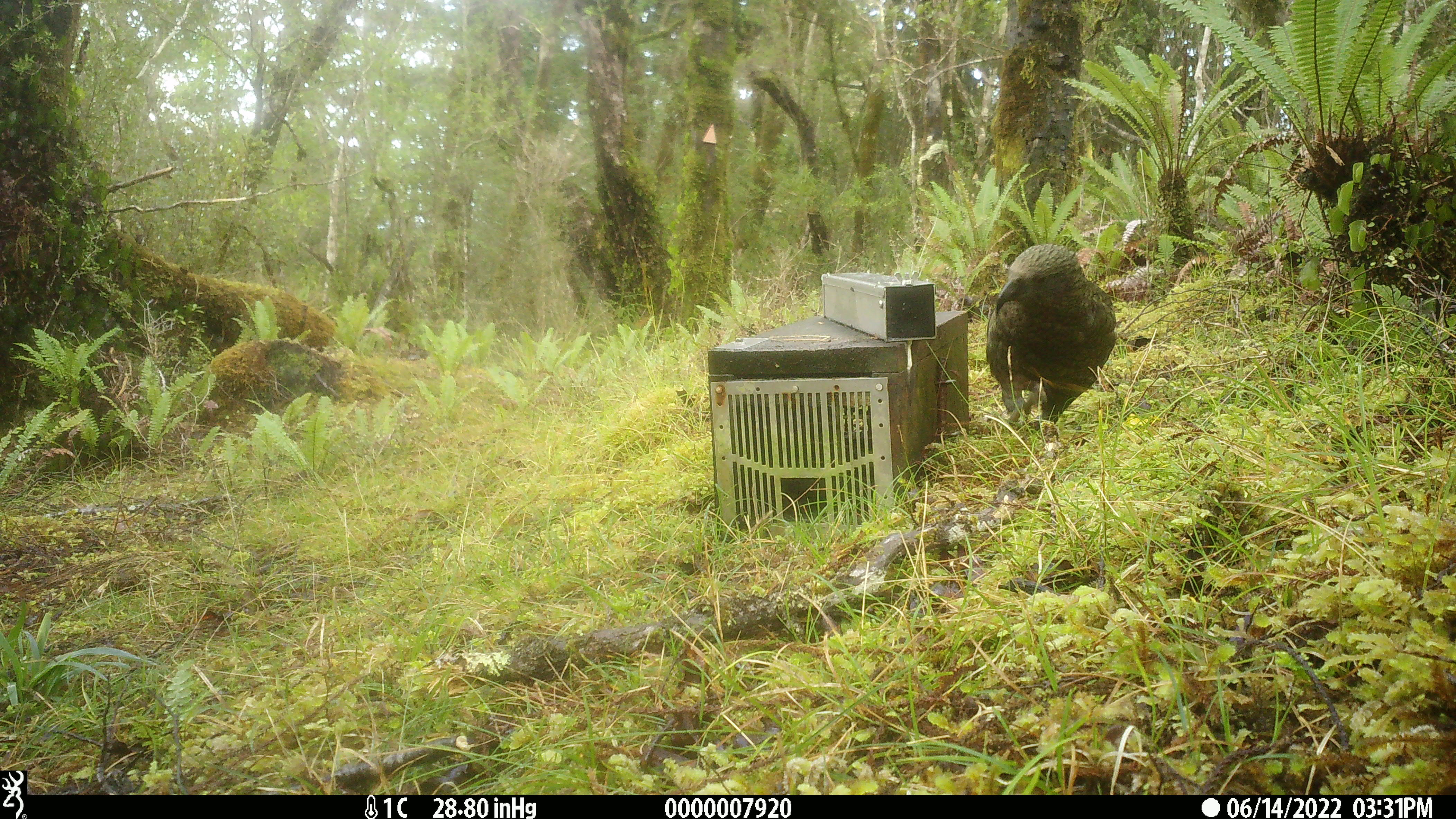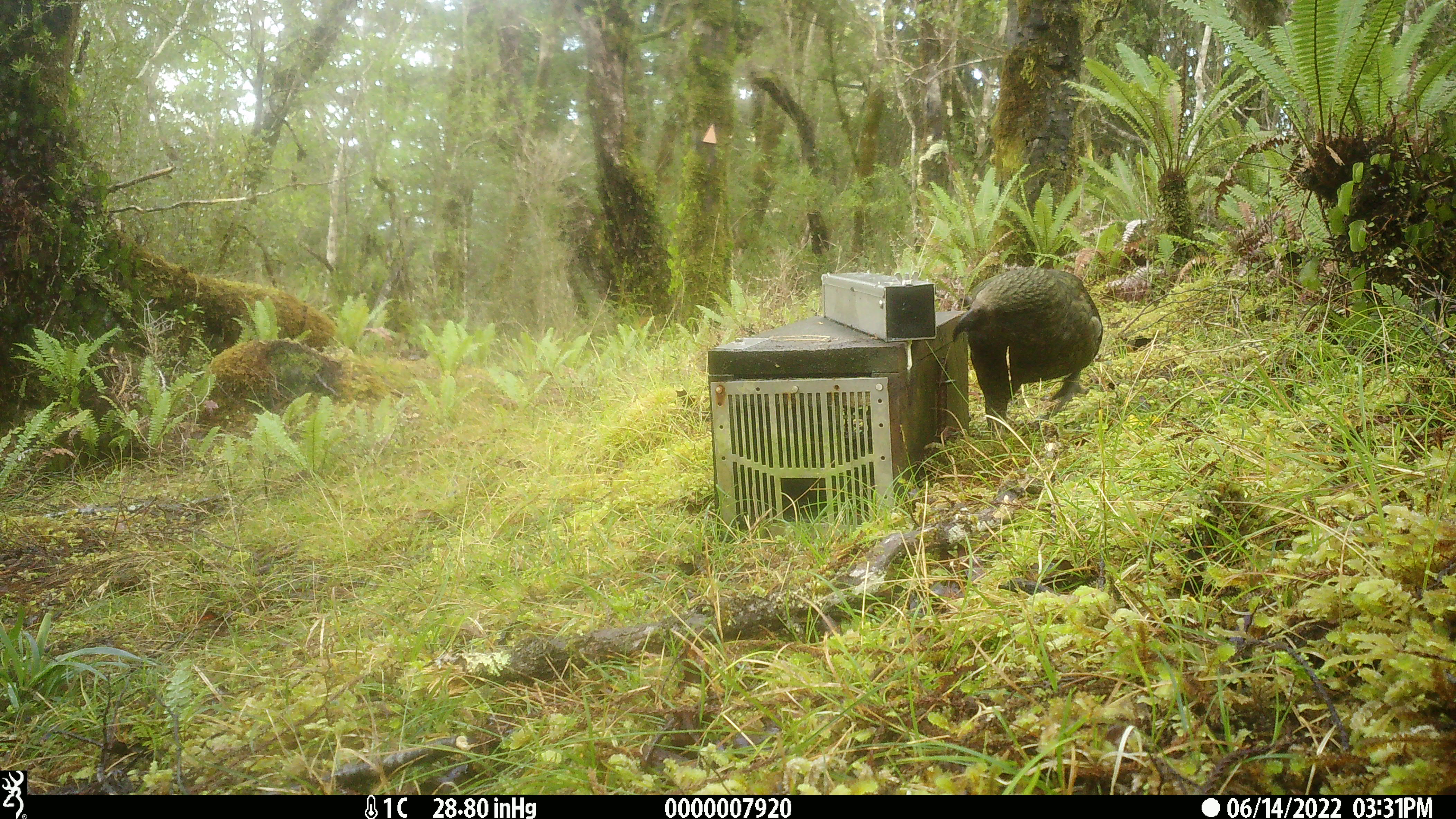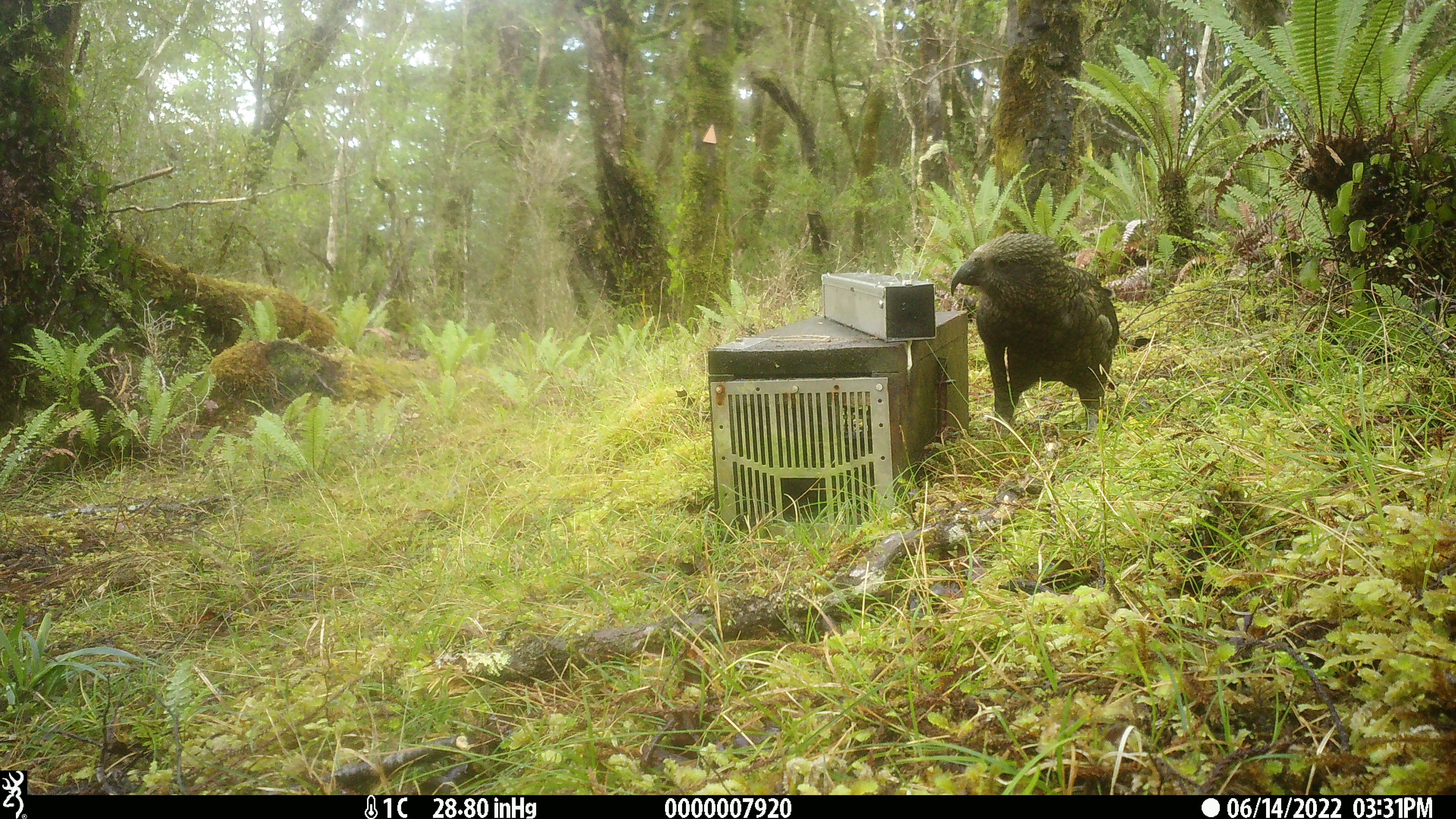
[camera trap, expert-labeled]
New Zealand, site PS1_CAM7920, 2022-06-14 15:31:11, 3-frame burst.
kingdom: Animalia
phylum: Chordata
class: Aves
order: Psittaciformes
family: Strigopidae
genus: Nestor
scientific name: Nestor notabilis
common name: kea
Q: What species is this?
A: Kea (Nestor notabilis).